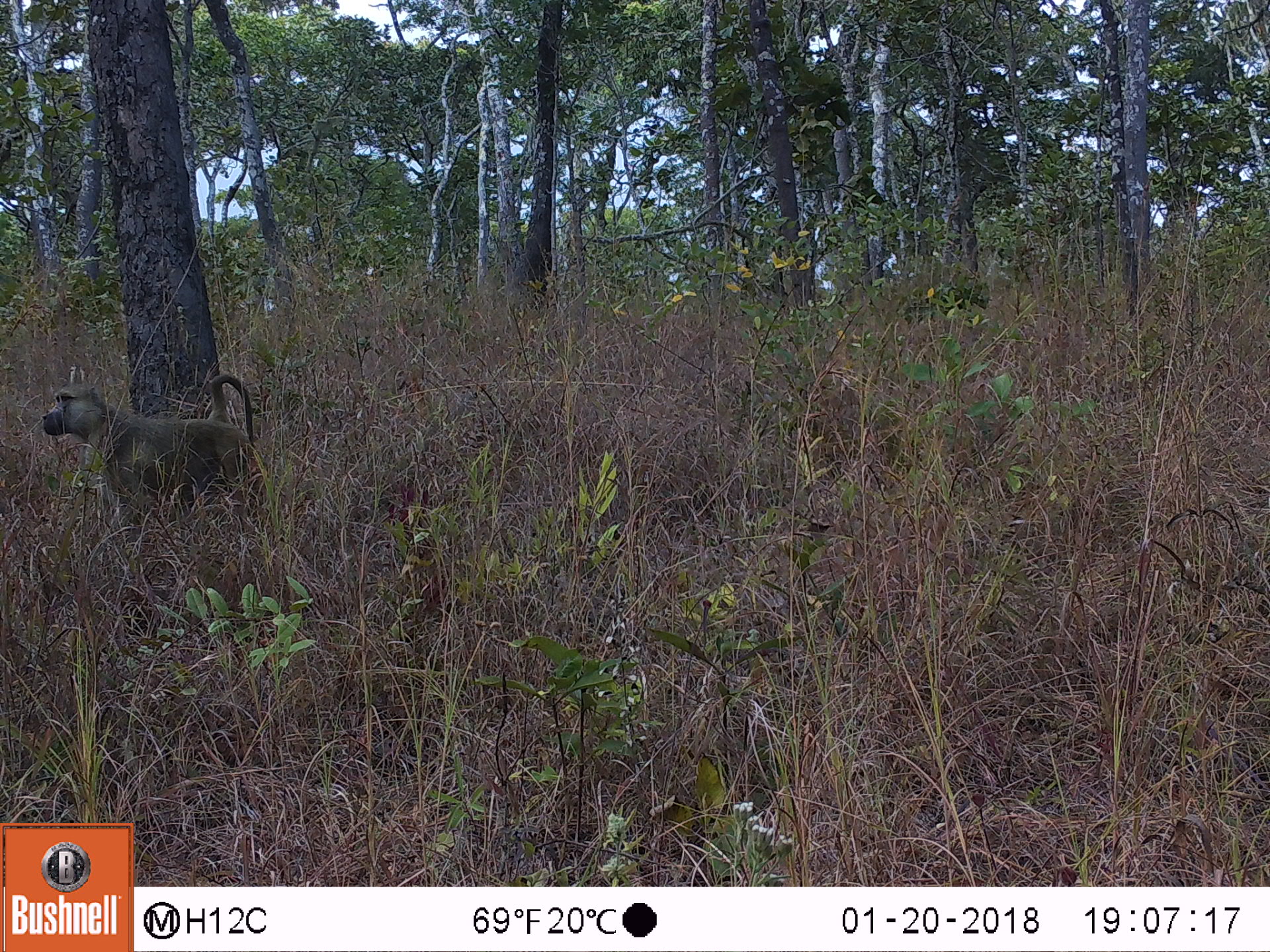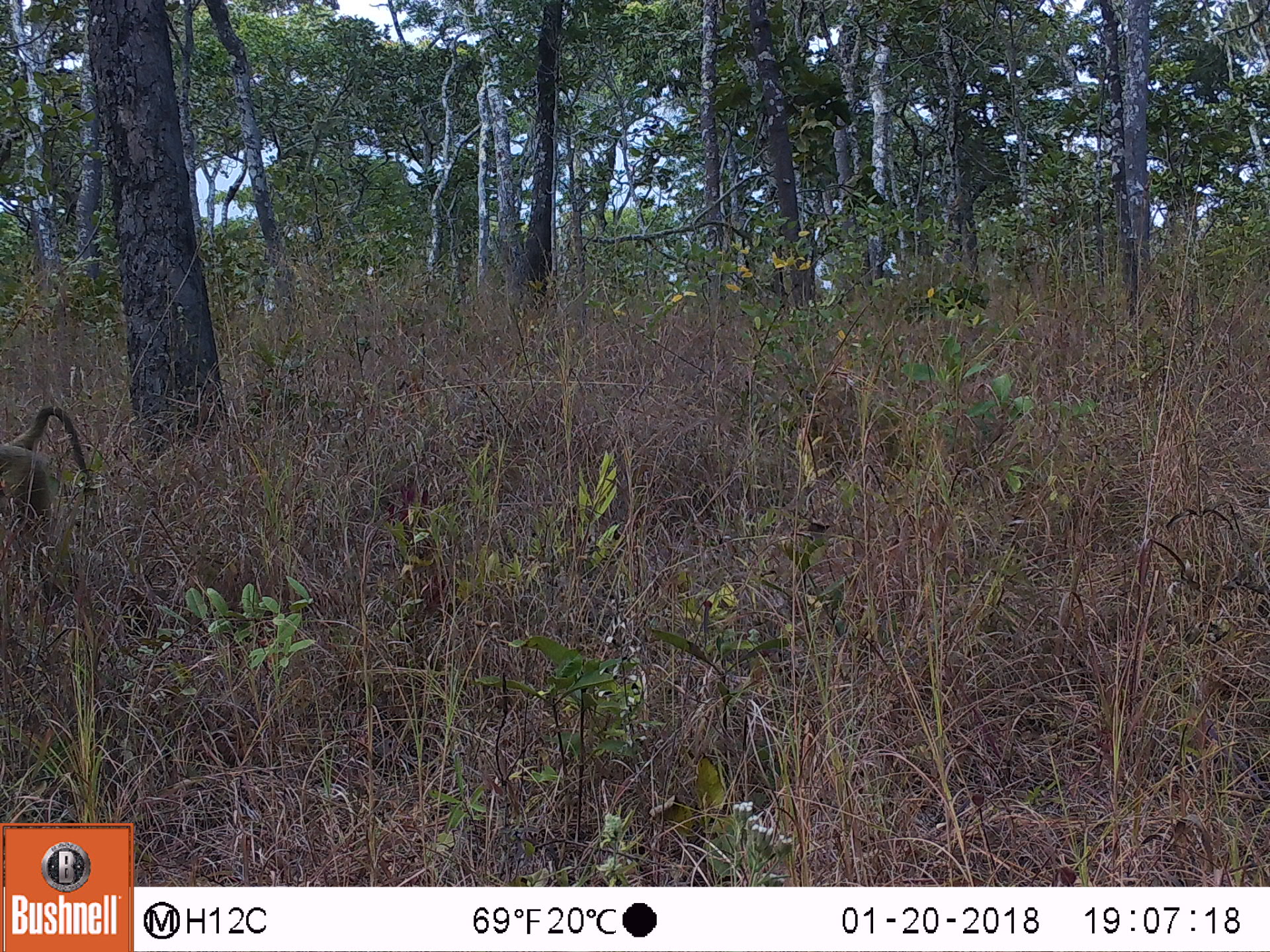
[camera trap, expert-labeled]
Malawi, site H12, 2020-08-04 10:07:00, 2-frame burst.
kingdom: Animalia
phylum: Chordata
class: Mammalia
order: Primates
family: Cercopithecidae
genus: Papio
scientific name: Papio cynocephalus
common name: yellow baboon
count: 1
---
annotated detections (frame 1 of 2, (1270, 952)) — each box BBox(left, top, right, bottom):
yellow baboon: BBox(29, 378, 278, 542)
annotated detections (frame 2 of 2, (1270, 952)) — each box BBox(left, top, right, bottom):
yellow baboon: BBox(0, 395, 93, 537)